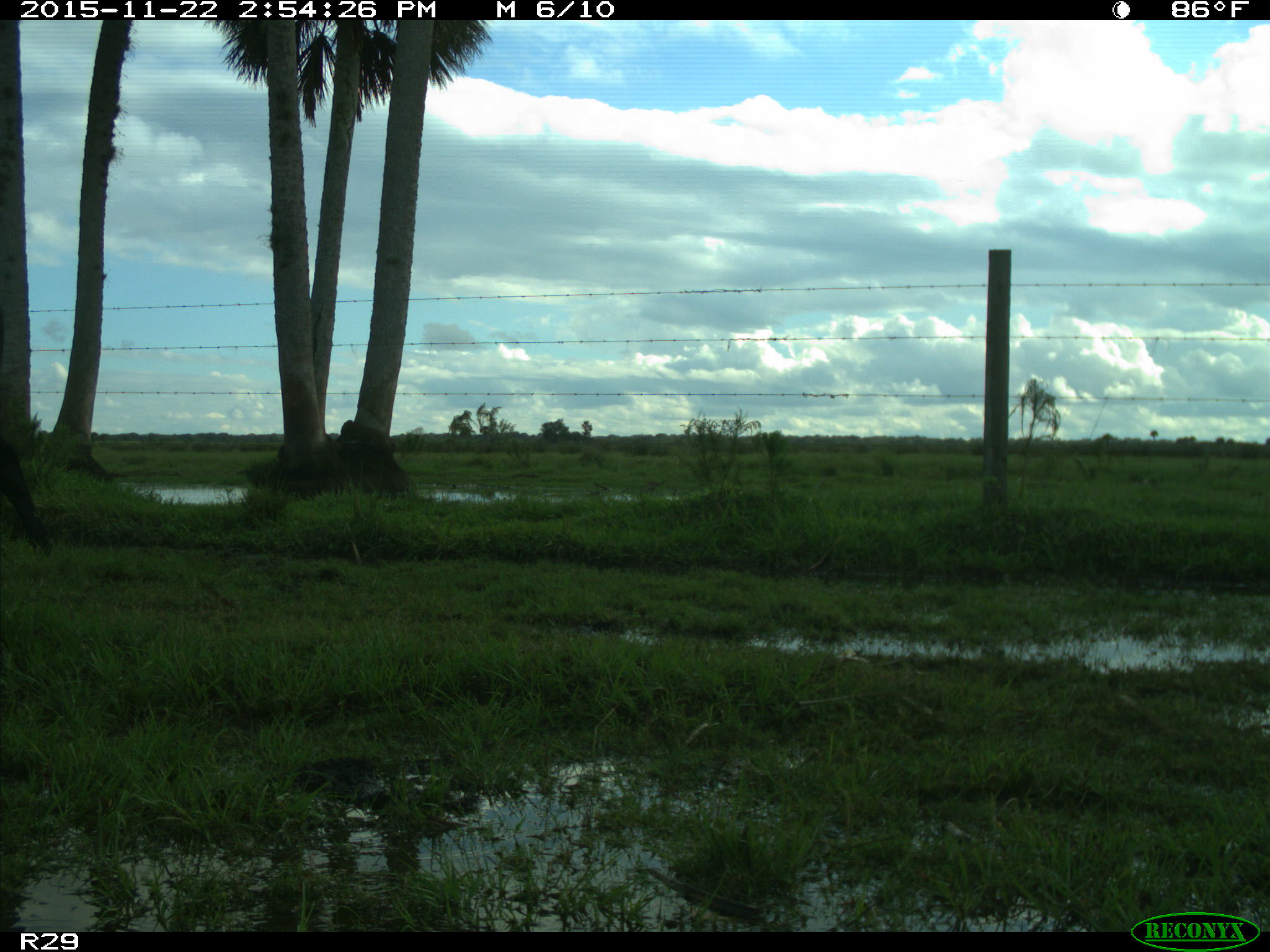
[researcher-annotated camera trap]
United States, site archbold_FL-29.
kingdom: Animalia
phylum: Chordata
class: Mammalia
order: Artiodactyla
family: Bovidae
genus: Bos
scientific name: Bos taurus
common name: domestic cow